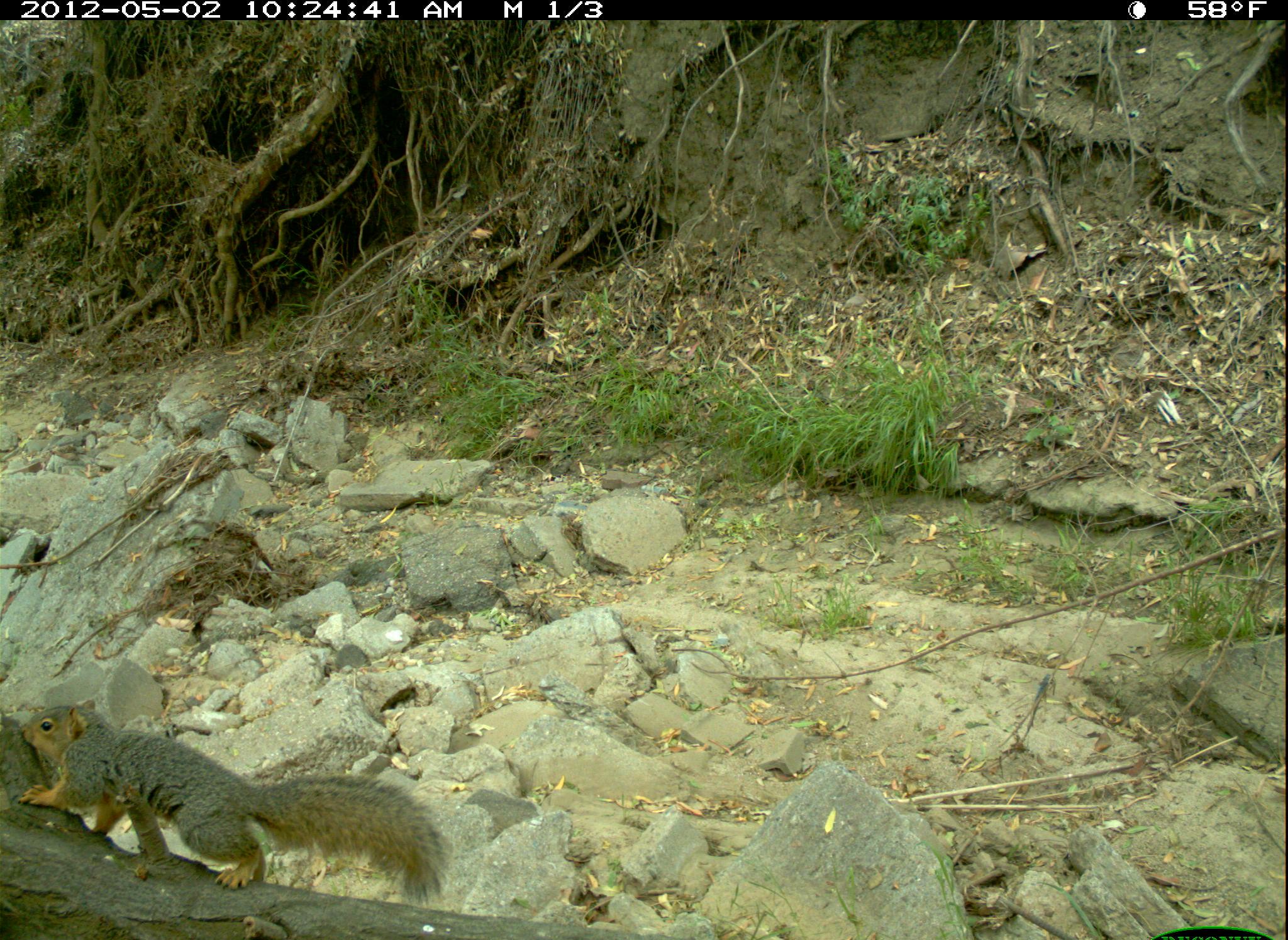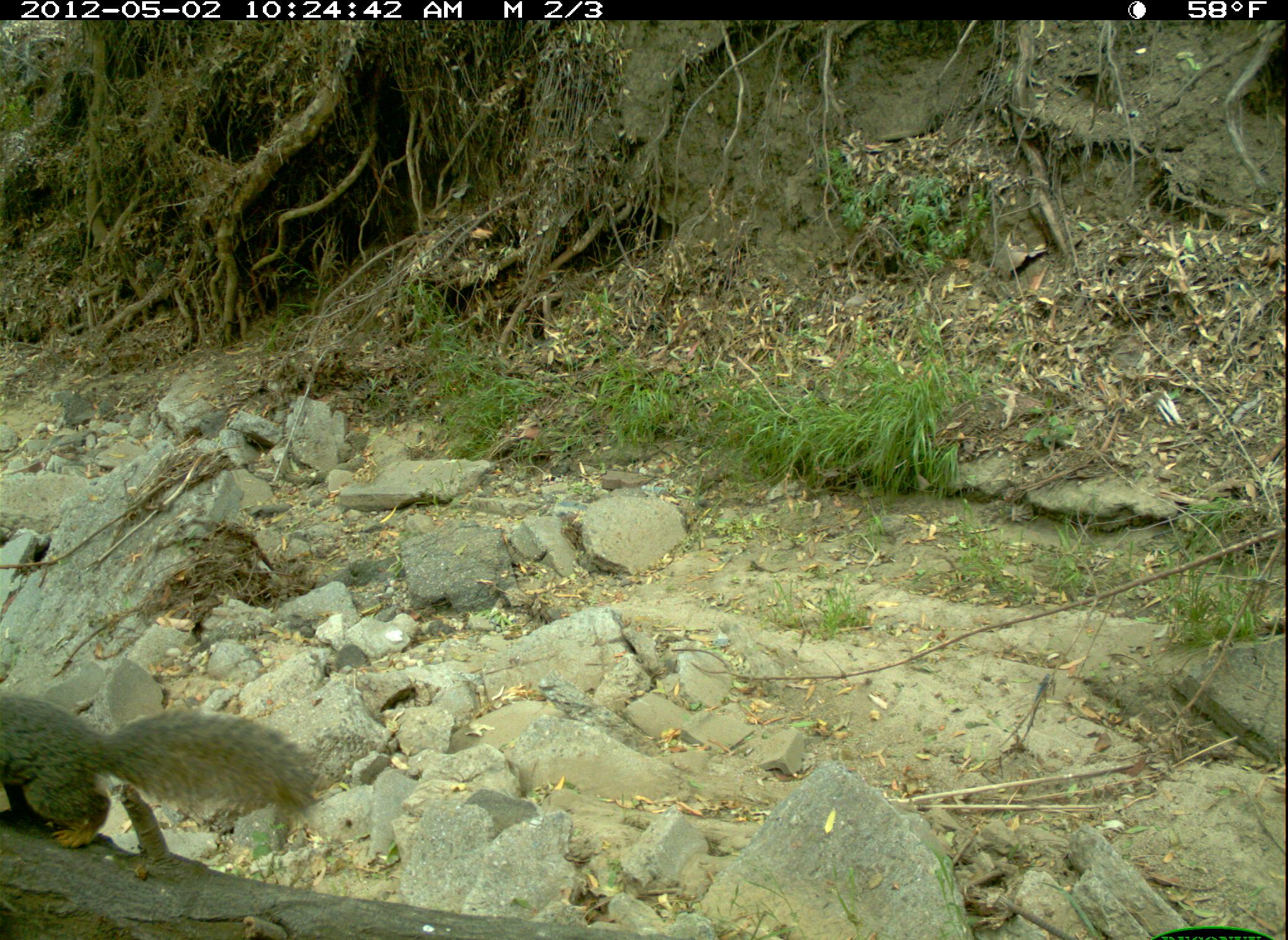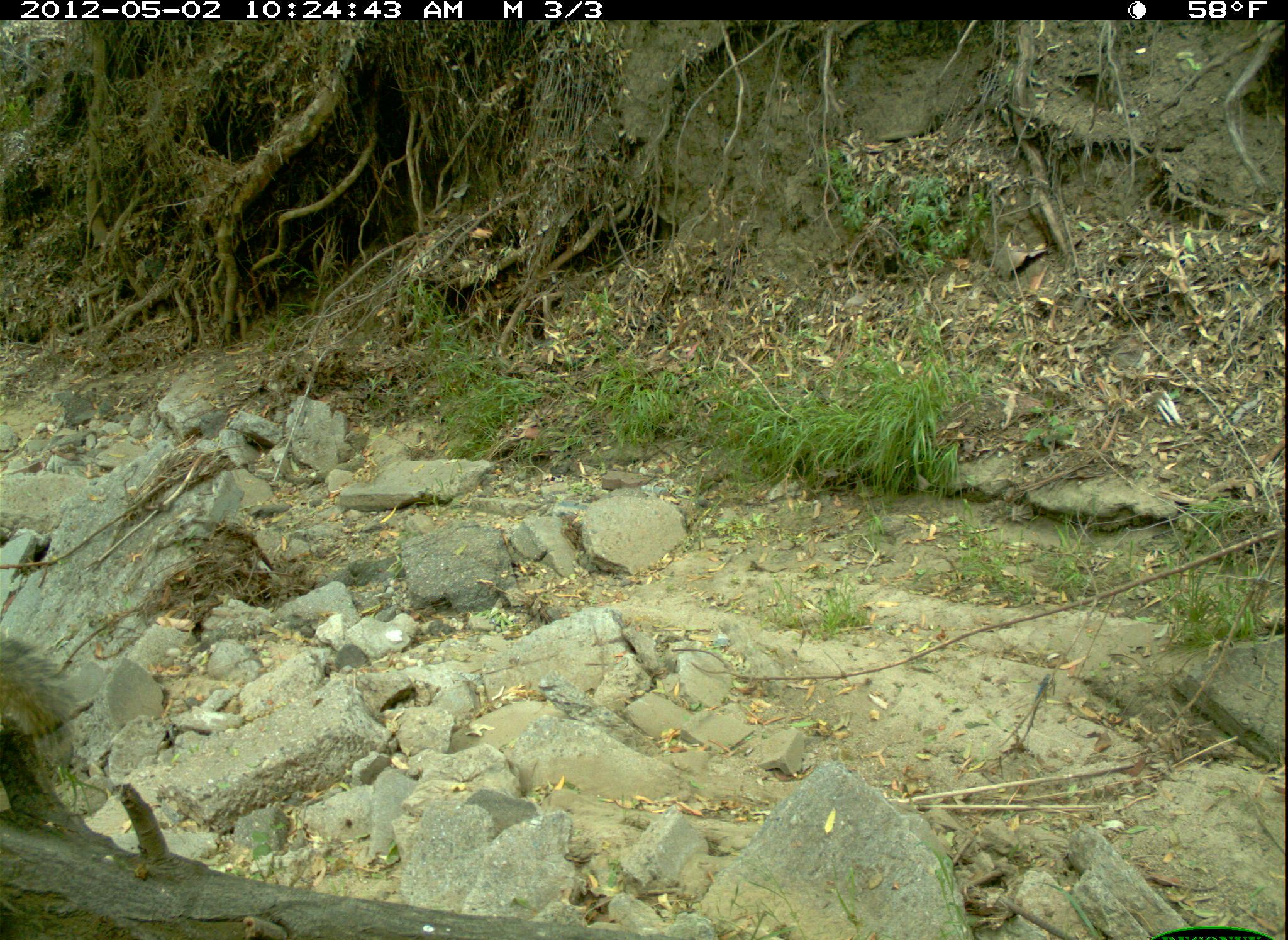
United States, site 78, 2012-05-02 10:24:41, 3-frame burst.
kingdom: Animalia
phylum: Chordata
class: Mammalia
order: Rodentia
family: Sciuridae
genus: Sciurus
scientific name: Sciurus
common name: squirrel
Squirrel (Sciurus).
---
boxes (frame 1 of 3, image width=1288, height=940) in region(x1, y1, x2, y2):
squirrel: region(19, 685, 464, 921)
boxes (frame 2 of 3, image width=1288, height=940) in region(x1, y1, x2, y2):
squirrel: region(2, 654, 325, 860)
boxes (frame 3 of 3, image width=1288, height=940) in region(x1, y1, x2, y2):
squirrel: region(0, 620, 90, 797)